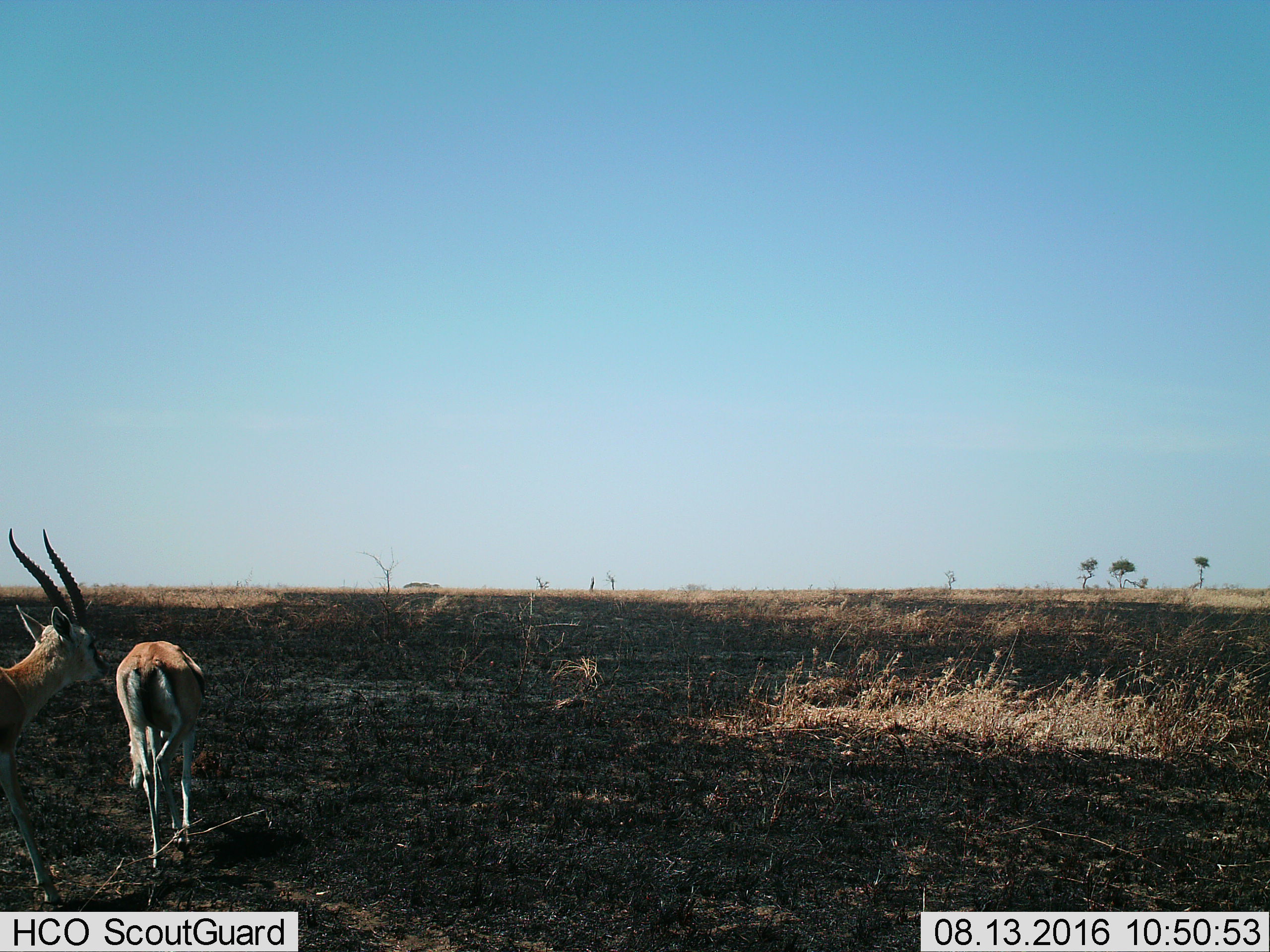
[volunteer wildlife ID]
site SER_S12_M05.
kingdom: Animalia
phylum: Chordata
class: Mammalia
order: Artiodactyla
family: Bovidae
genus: Eudorcas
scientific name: Eudorcas thomsonii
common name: thomson's gazelle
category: gazellethomsons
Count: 2.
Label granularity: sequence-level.